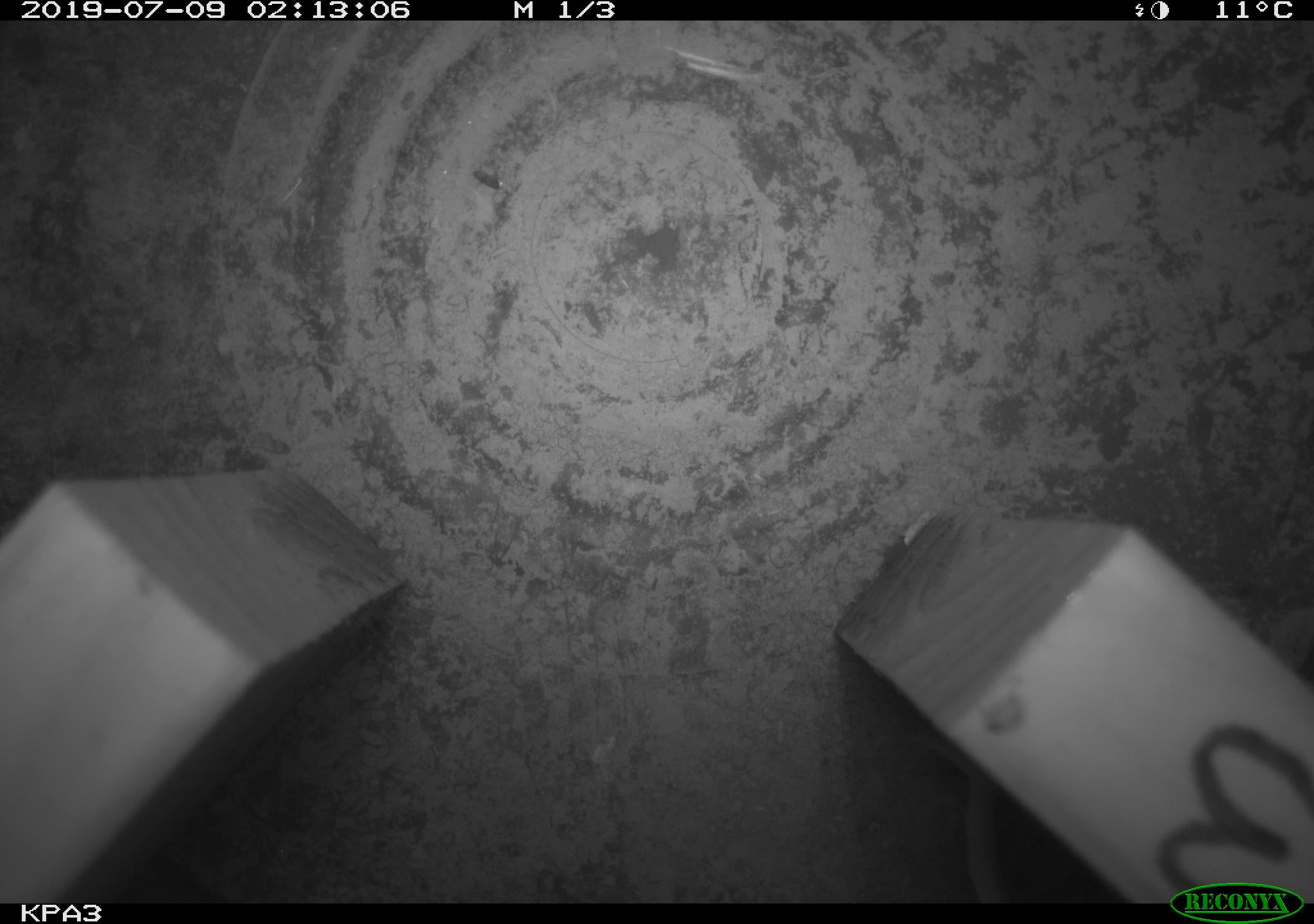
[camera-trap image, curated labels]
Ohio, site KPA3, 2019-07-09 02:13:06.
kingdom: Animalia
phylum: Chordata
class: Mammalia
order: Rodentia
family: Cricetidae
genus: Peromyscus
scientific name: Peromyscus leucopus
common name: white-footed mouse